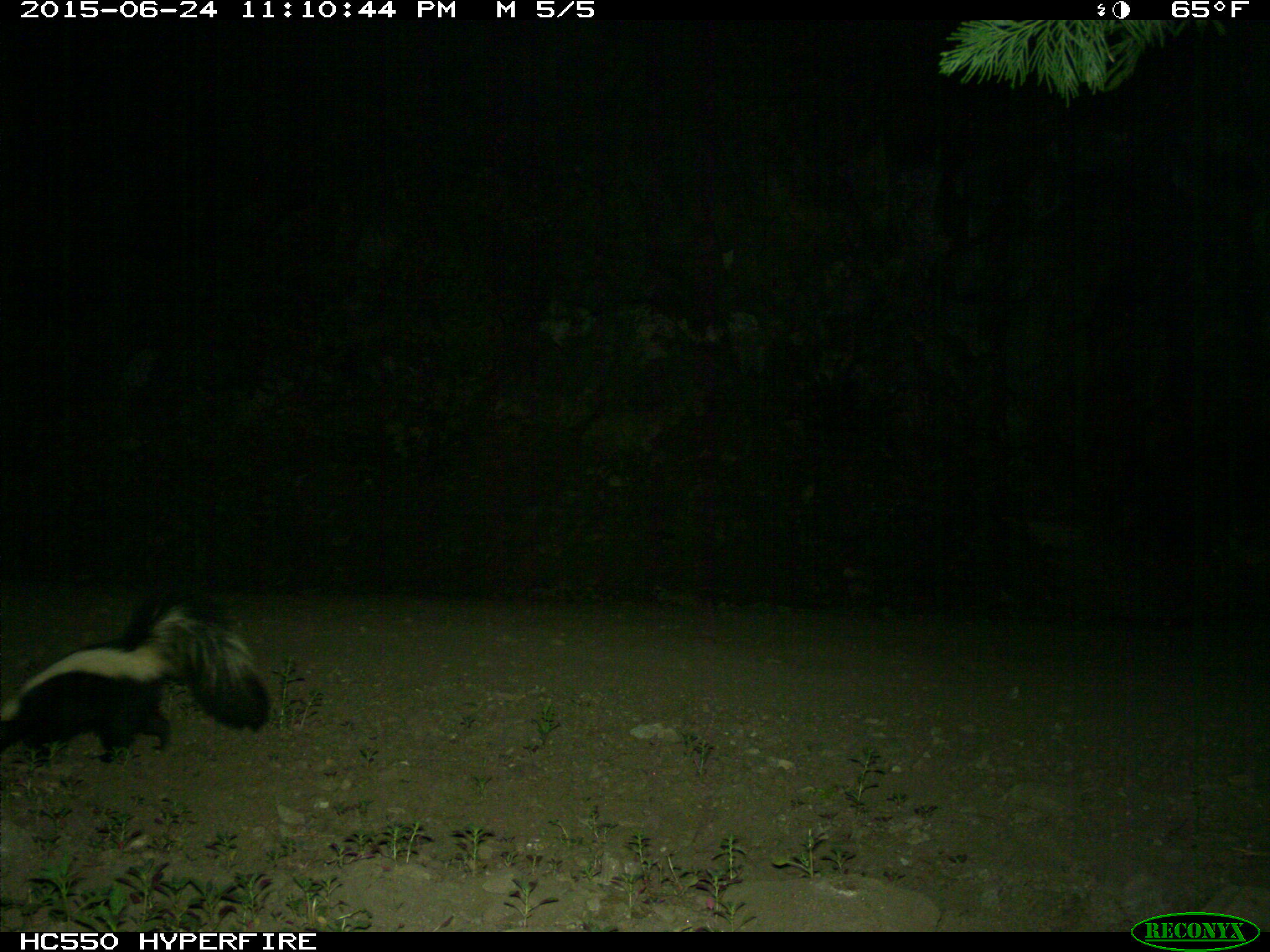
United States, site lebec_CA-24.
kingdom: Animalia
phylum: Chordata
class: Mammalia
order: Carnivora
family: Mephitidae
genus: Mephitis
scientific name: Mephitis mephitis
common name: striped skunk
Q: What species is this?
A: Mephitis mephitis (striped skunk).